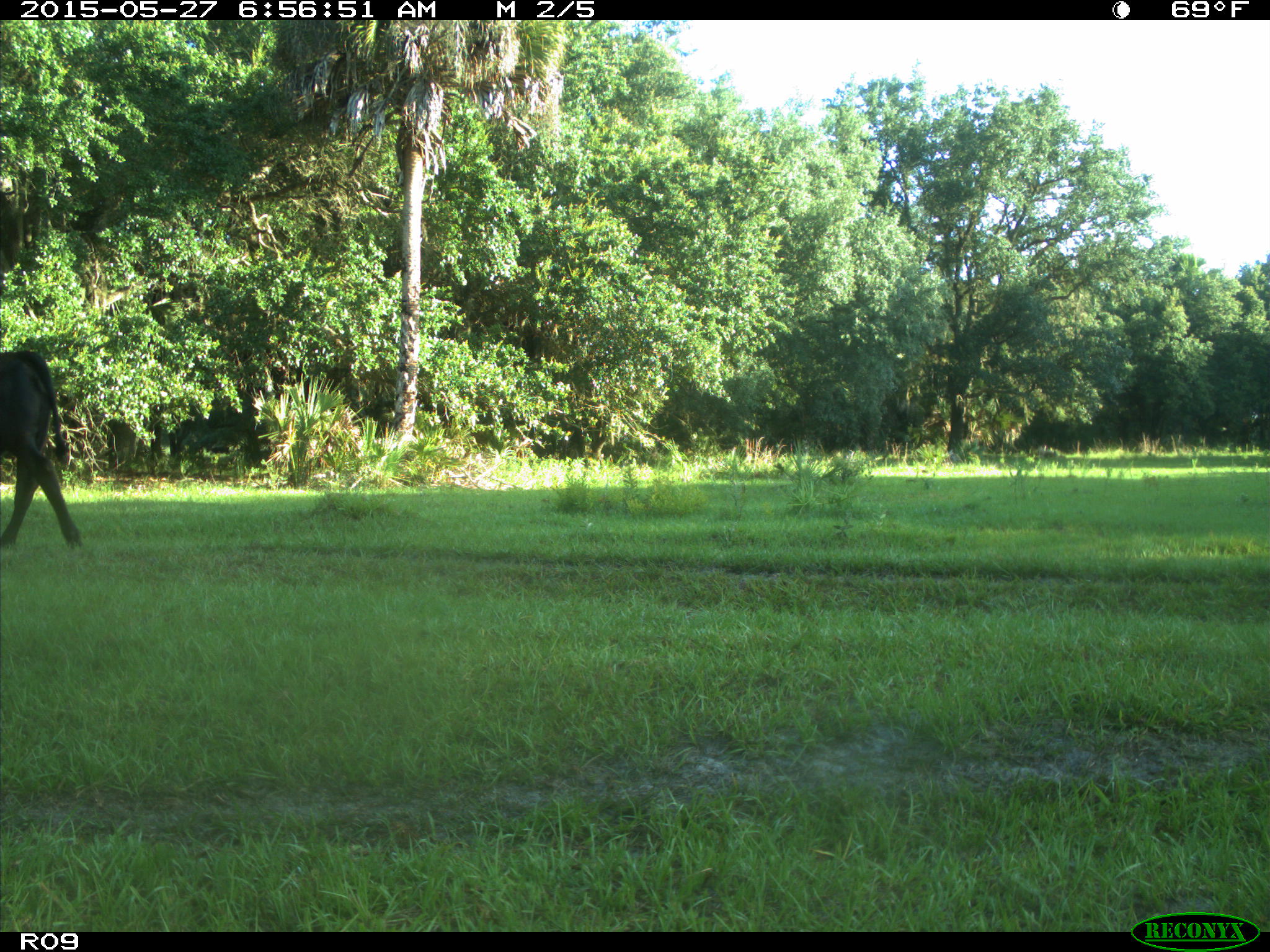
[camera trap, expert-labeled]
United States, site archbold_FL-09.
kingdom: Animalia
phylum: Chordata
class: Mammalia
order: Artiodactyla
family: Bovidae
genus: Bos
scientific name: Bos taurus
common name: domestic cow